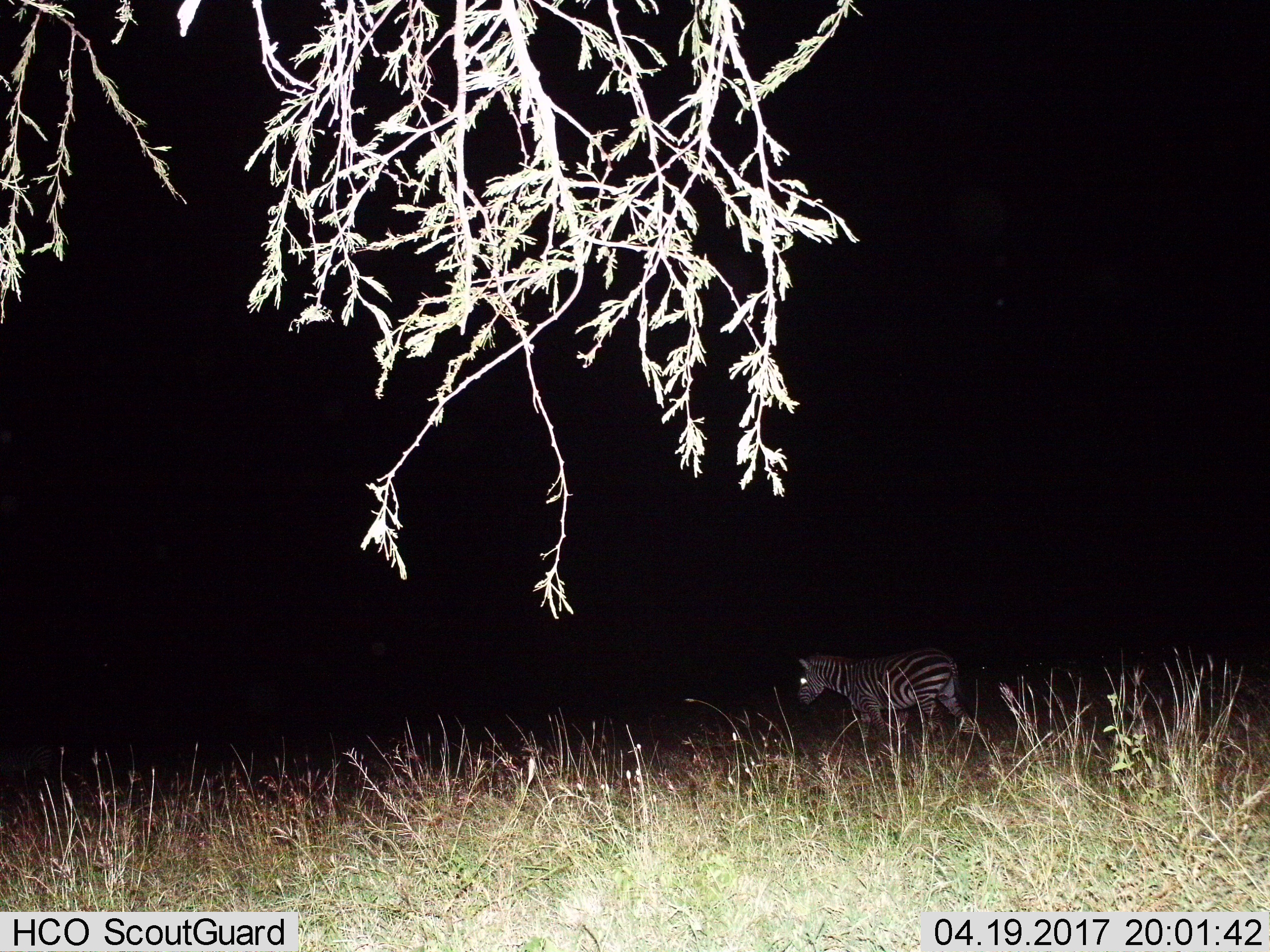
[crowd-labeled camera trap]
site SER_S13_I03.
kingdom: Animalia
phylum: Chordata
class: Mammalia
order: Perissodactyla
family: Equidae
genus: Equus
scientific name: Equus quagga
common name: plains zebra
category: zebraplains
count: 1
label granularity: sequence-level